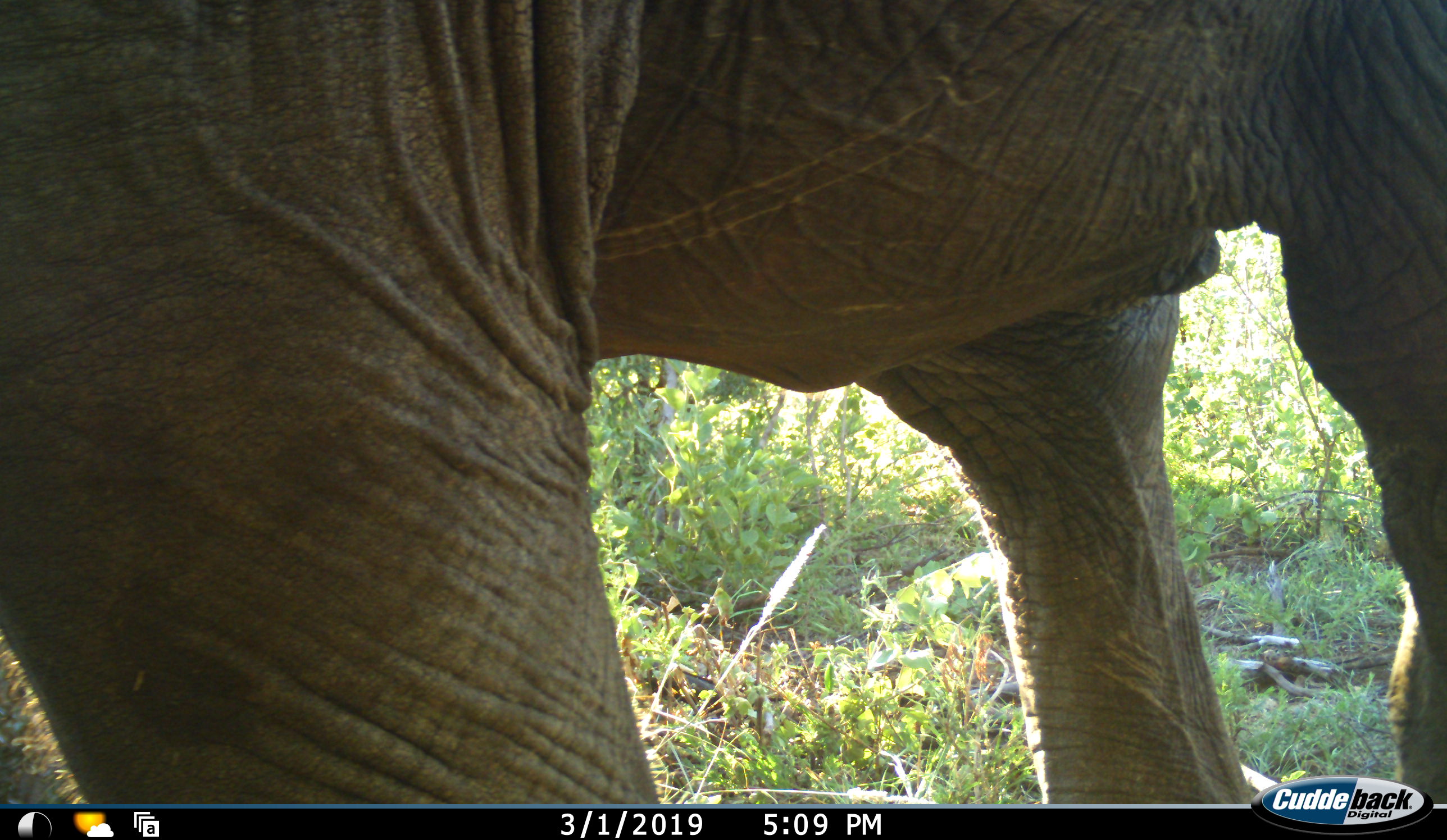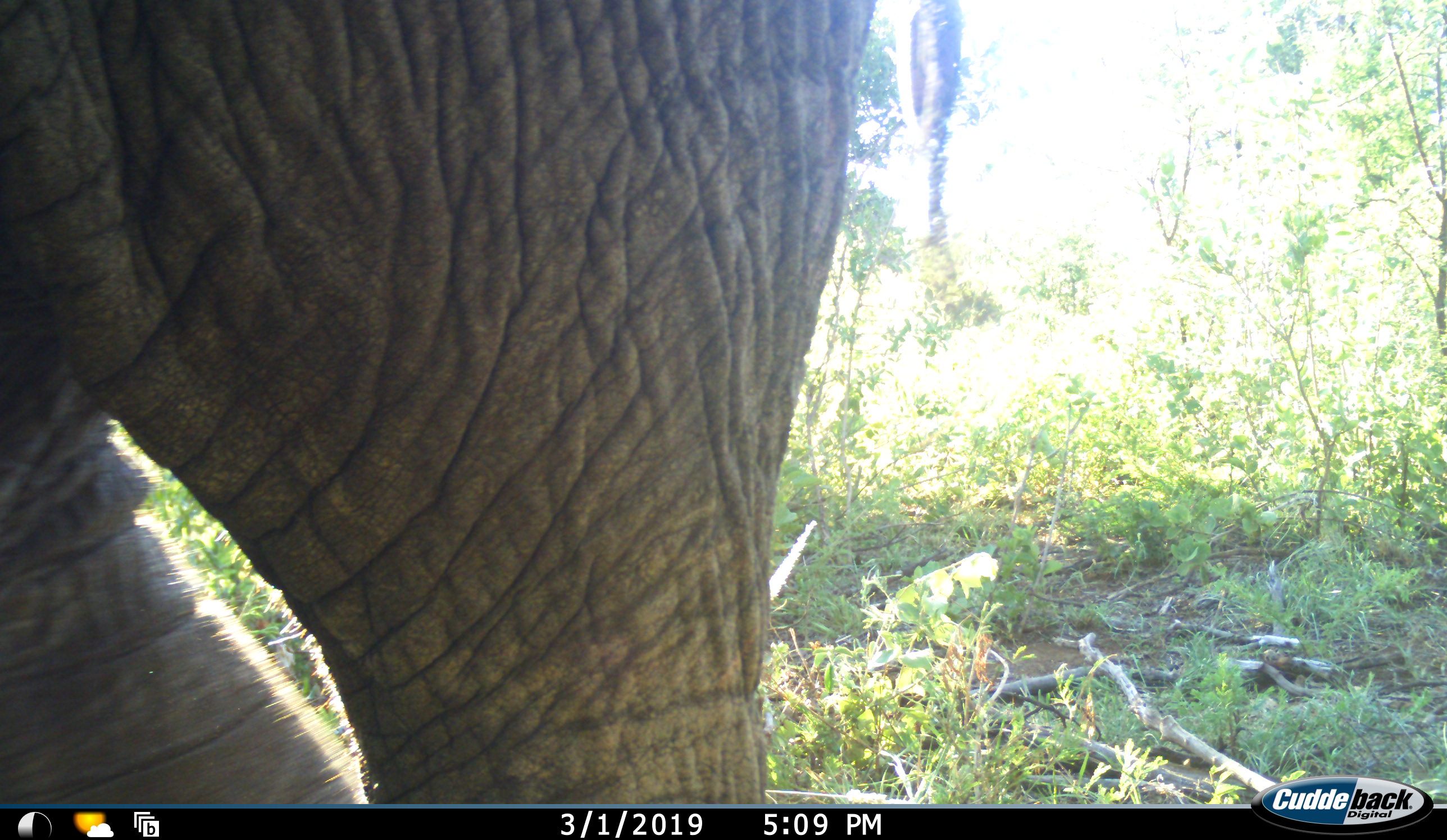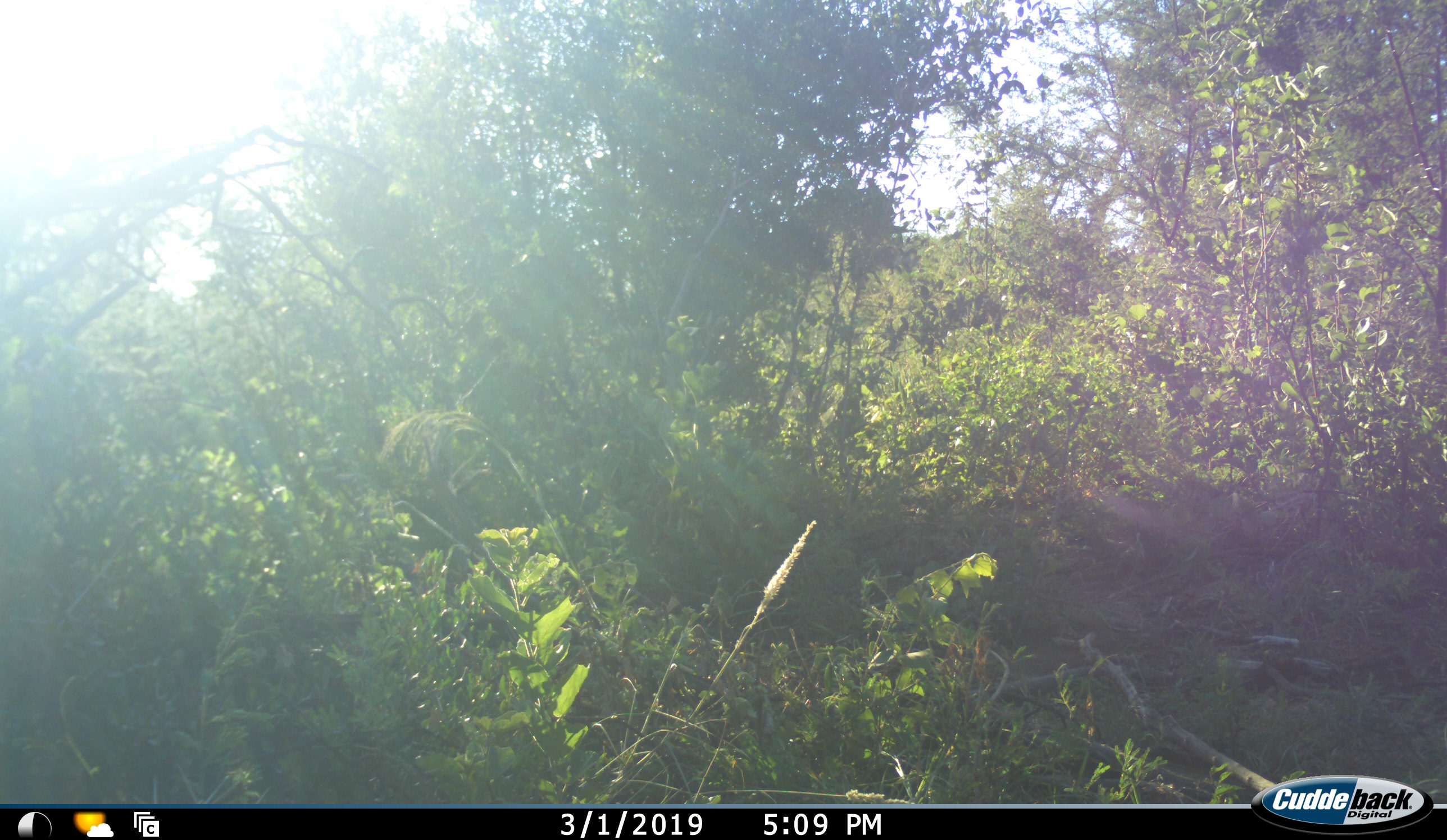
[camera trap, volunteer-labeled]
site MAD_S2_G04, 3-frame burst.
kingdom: Animalia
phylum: Chordata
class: Mammalia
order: Proboscidea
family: Elephantidae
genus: Loxodonta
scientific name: Loxodonta africana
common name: african bush elephant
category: elephant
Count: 1.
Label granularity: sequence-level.